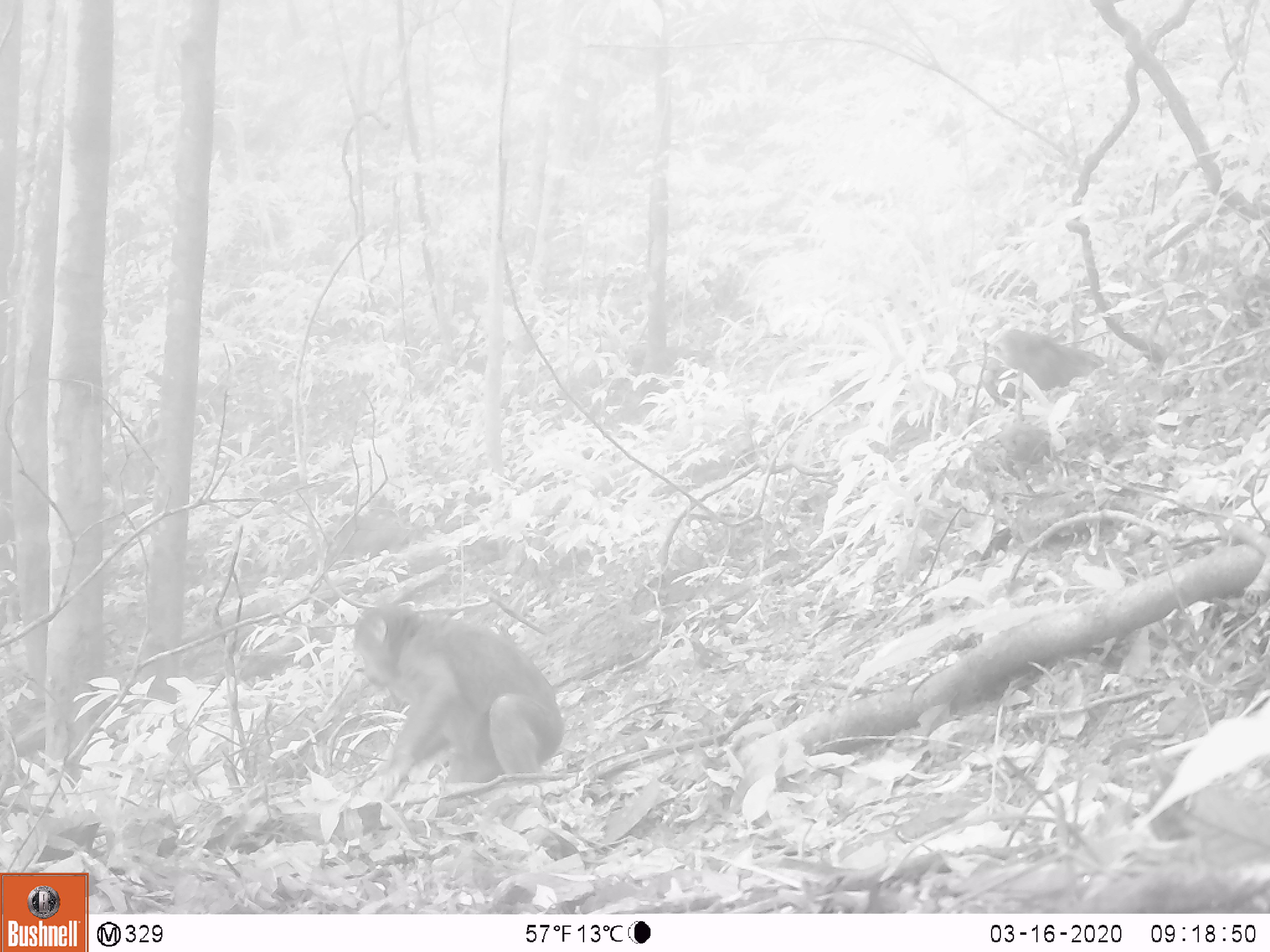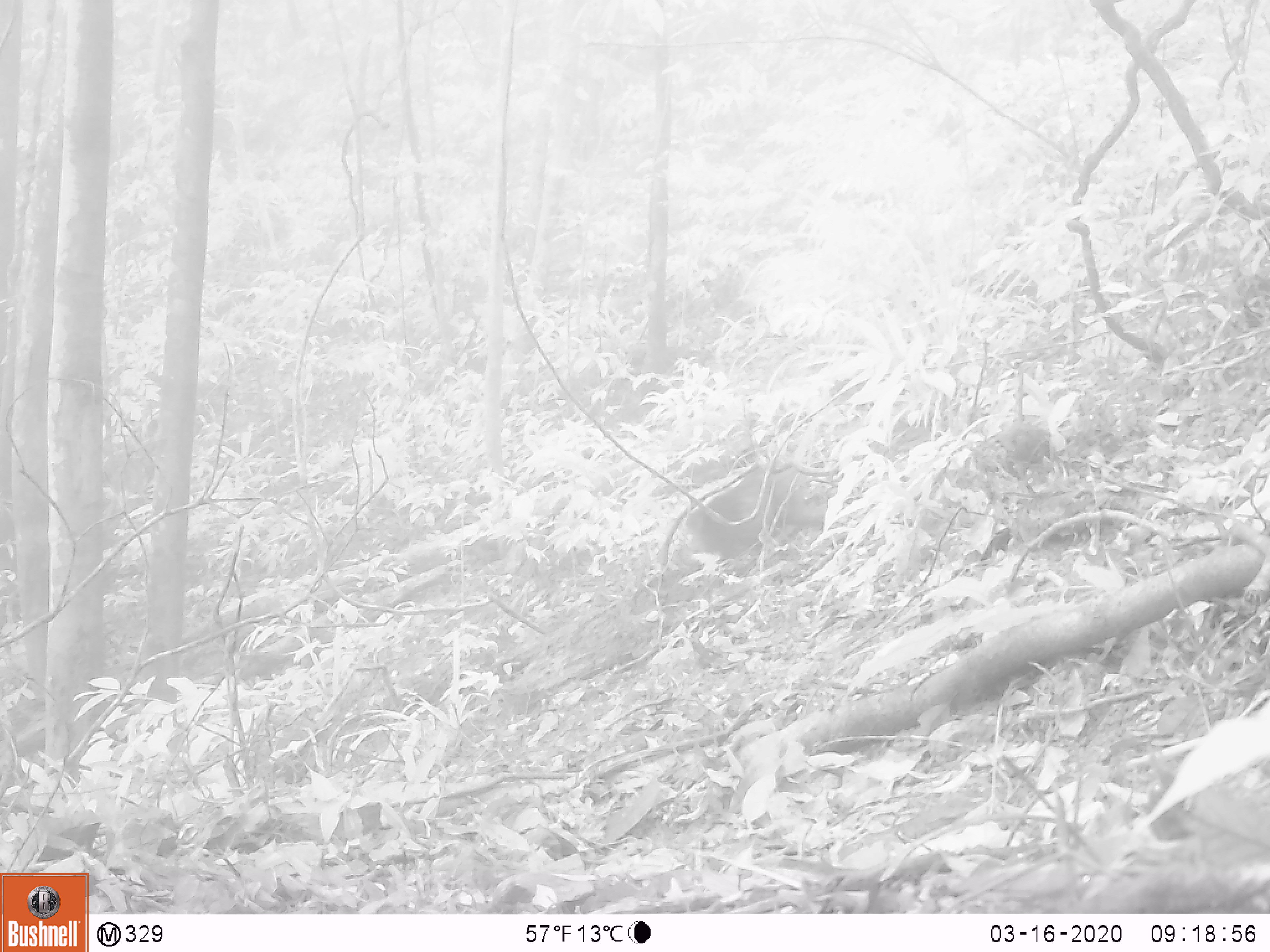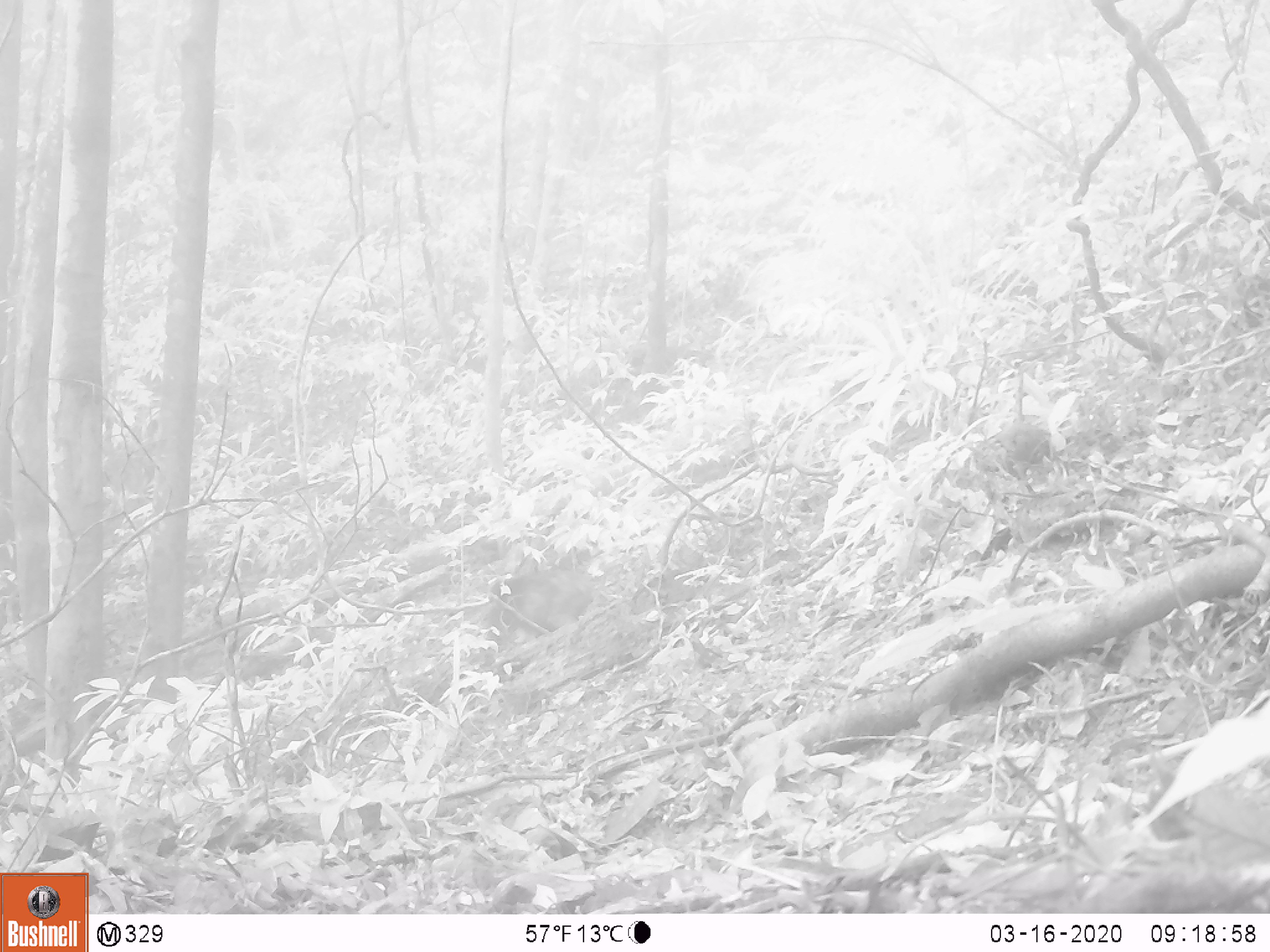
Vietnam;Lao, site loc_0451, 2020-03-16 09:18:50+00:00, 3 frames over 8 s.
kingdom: Animalia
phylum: Chordata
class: Mammalia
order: Primates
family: Cercopithecidae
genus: Macaca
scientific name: Macaca arctoides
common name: stump-tailed macaque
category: stump tailed macaque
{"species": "stump tailed macaque (stump-tailed macaque) (Macaca arctoides)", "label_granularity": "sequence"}